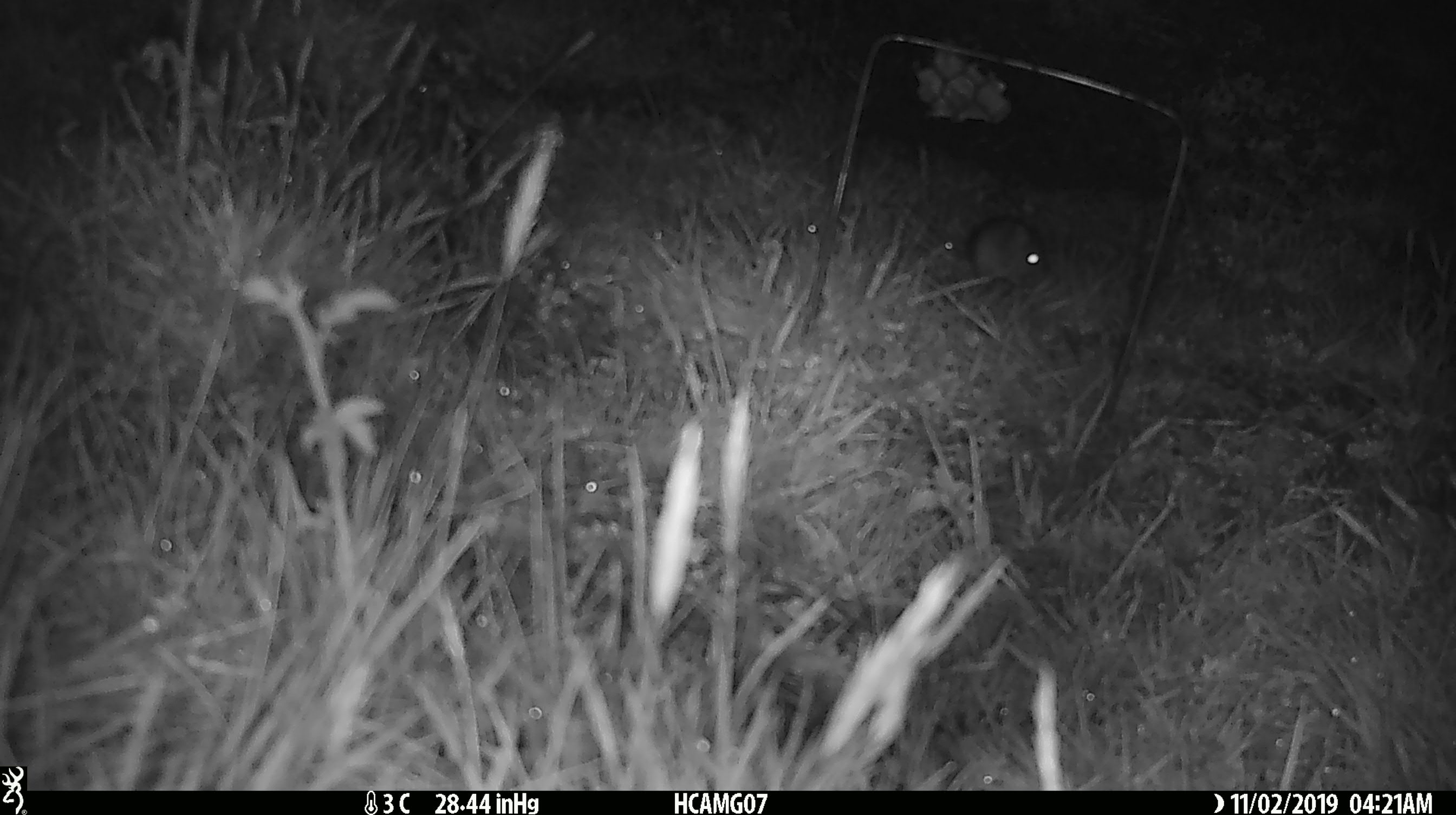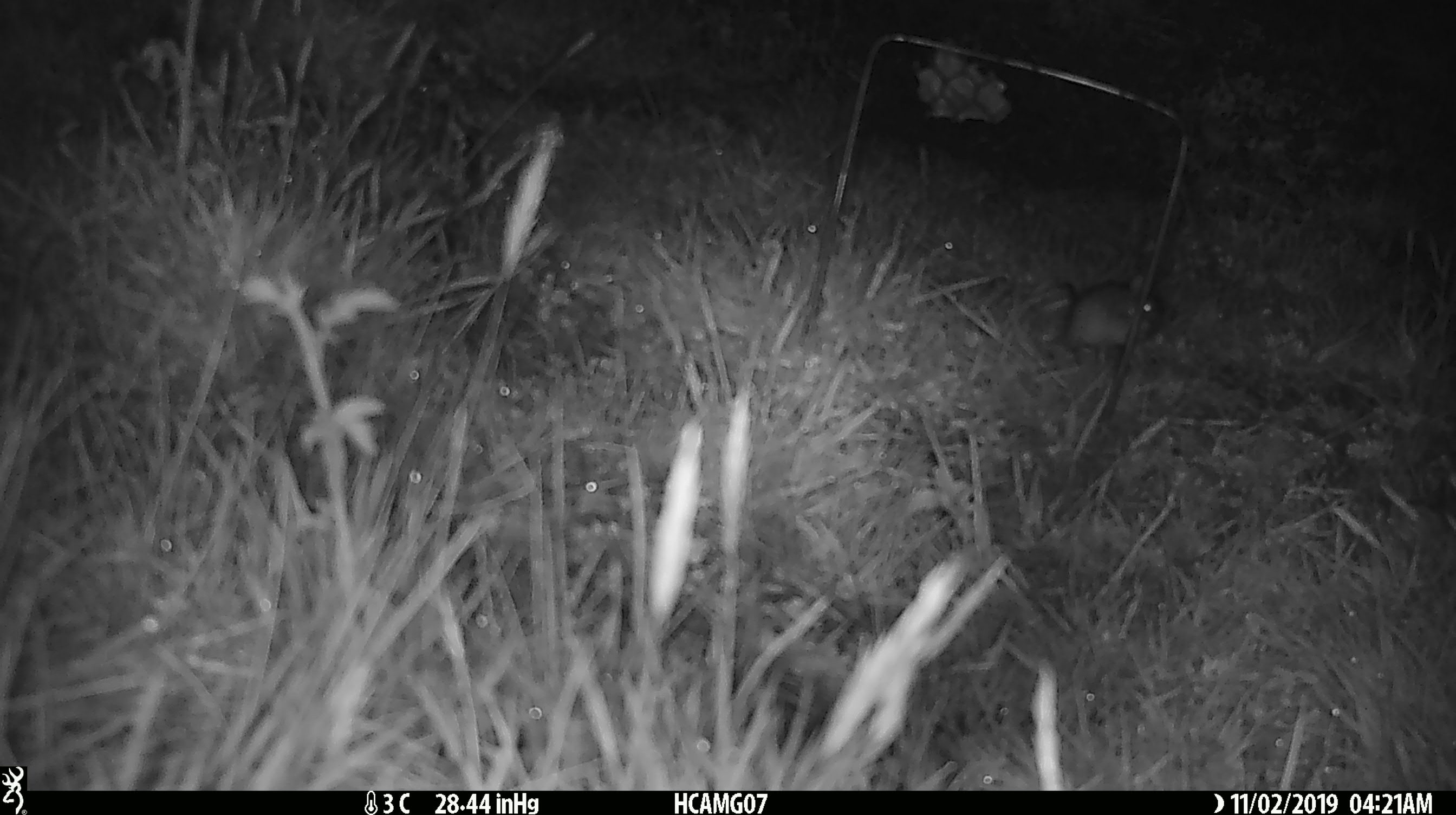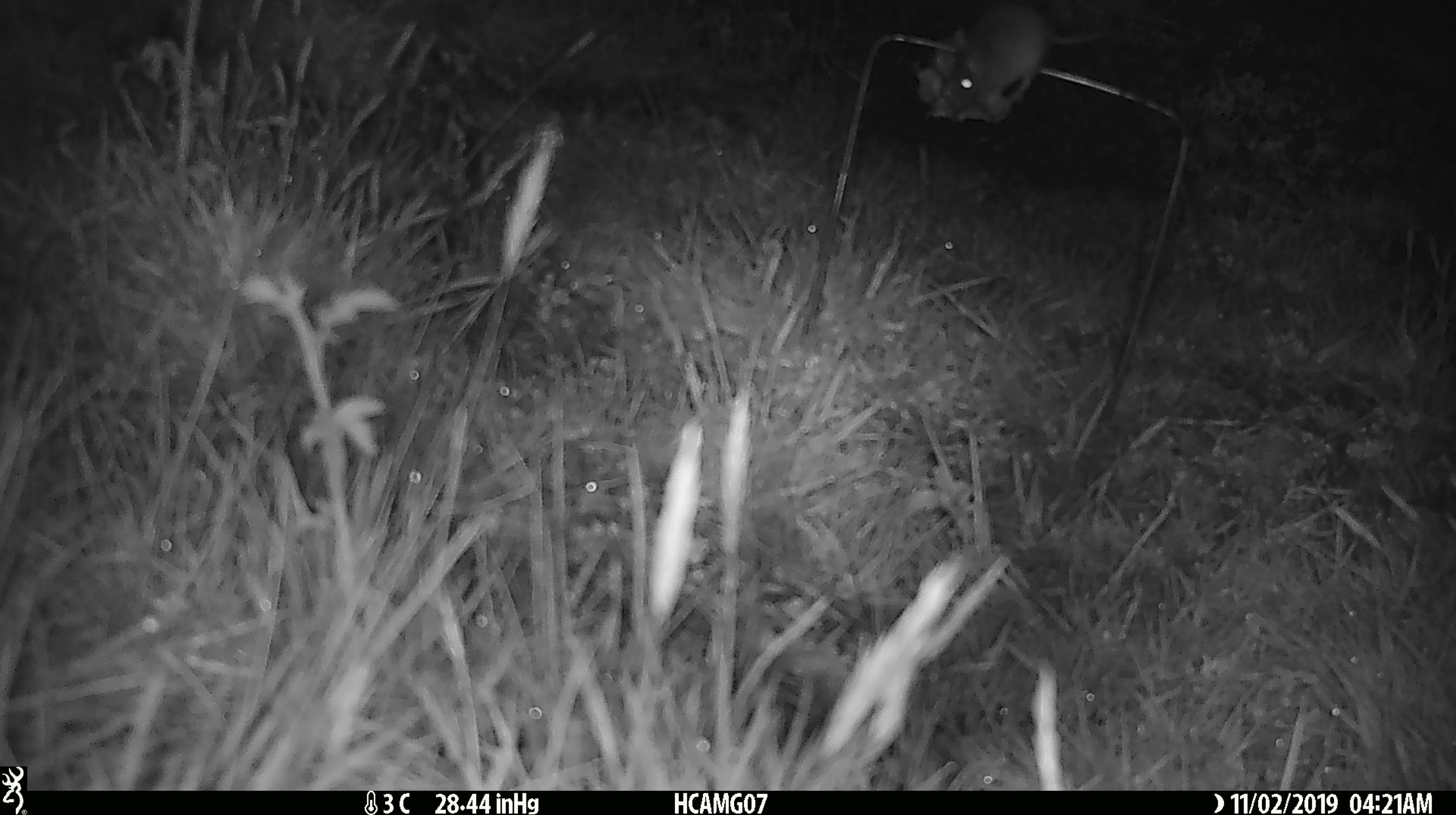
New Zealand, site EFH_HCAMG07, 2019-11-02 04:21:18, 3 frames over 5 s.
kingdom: Animalia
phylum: Chordata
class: Mammalia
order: Rodentia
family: Muridae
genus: Mus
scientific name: Mus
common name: mouse